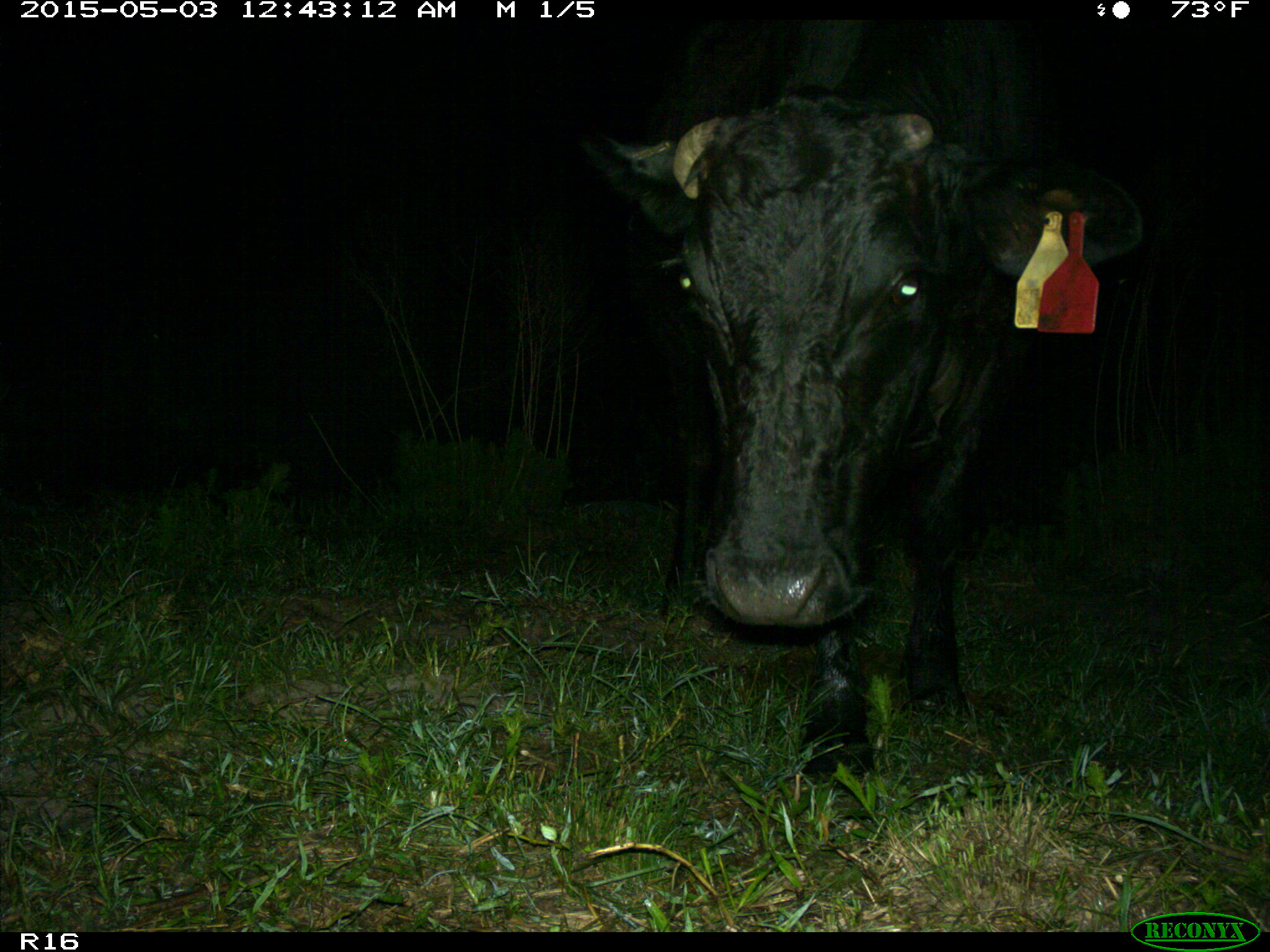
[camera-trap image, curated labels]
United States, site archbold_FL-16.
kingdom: Animalia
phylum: Chordata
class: Mammalia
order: Artiodactyla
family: Bovidae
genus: Bos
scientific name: Bos taurus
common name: domestic cow